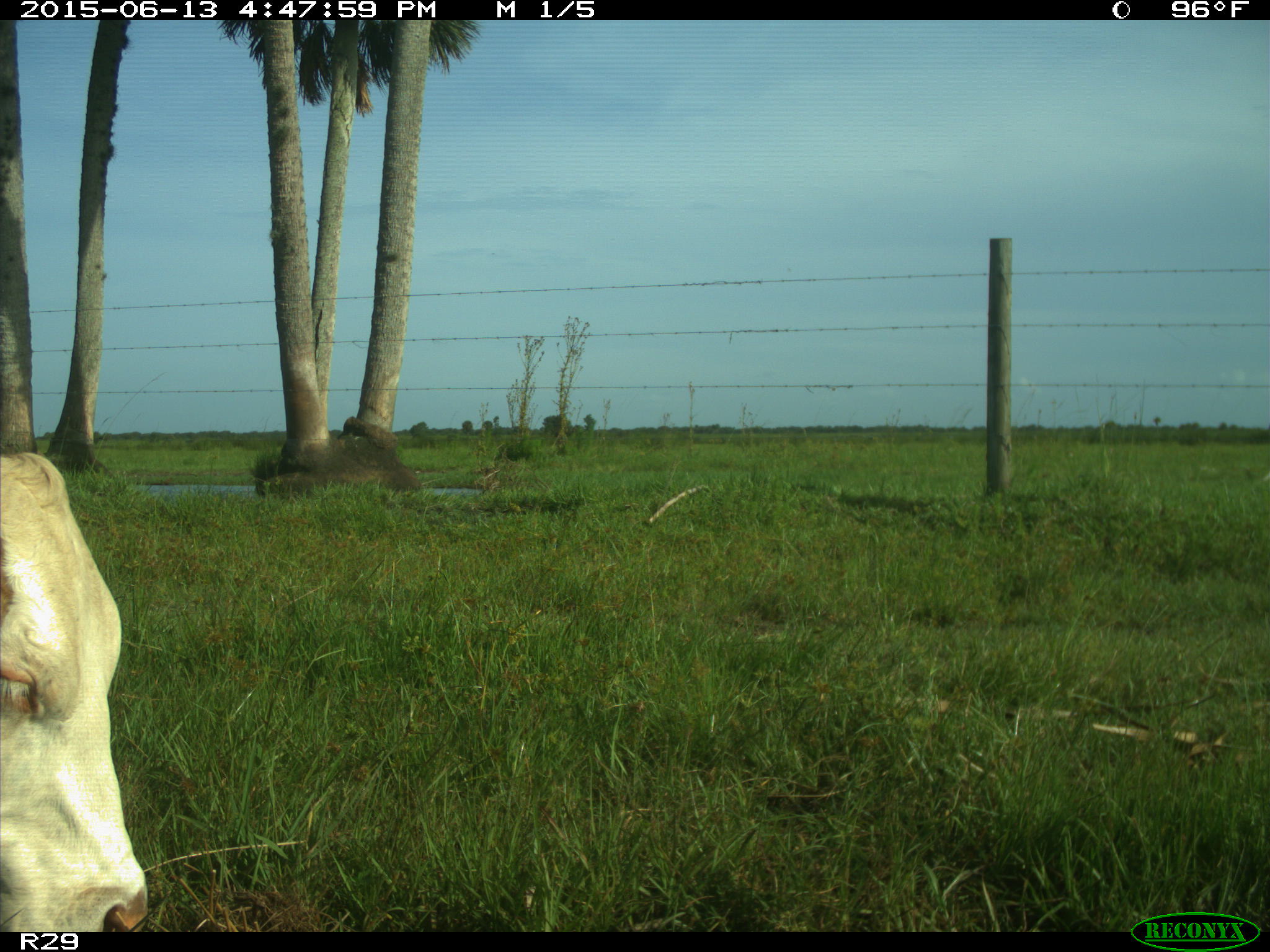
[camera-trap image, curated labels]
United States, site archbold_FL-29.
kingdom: Animalia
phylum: Chordata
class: Mammalia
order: Artiodactyla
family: Bovidae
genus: Bos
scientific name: Bos taurus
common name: domestic cow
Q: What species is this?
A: Bos taurus (domestic cow).